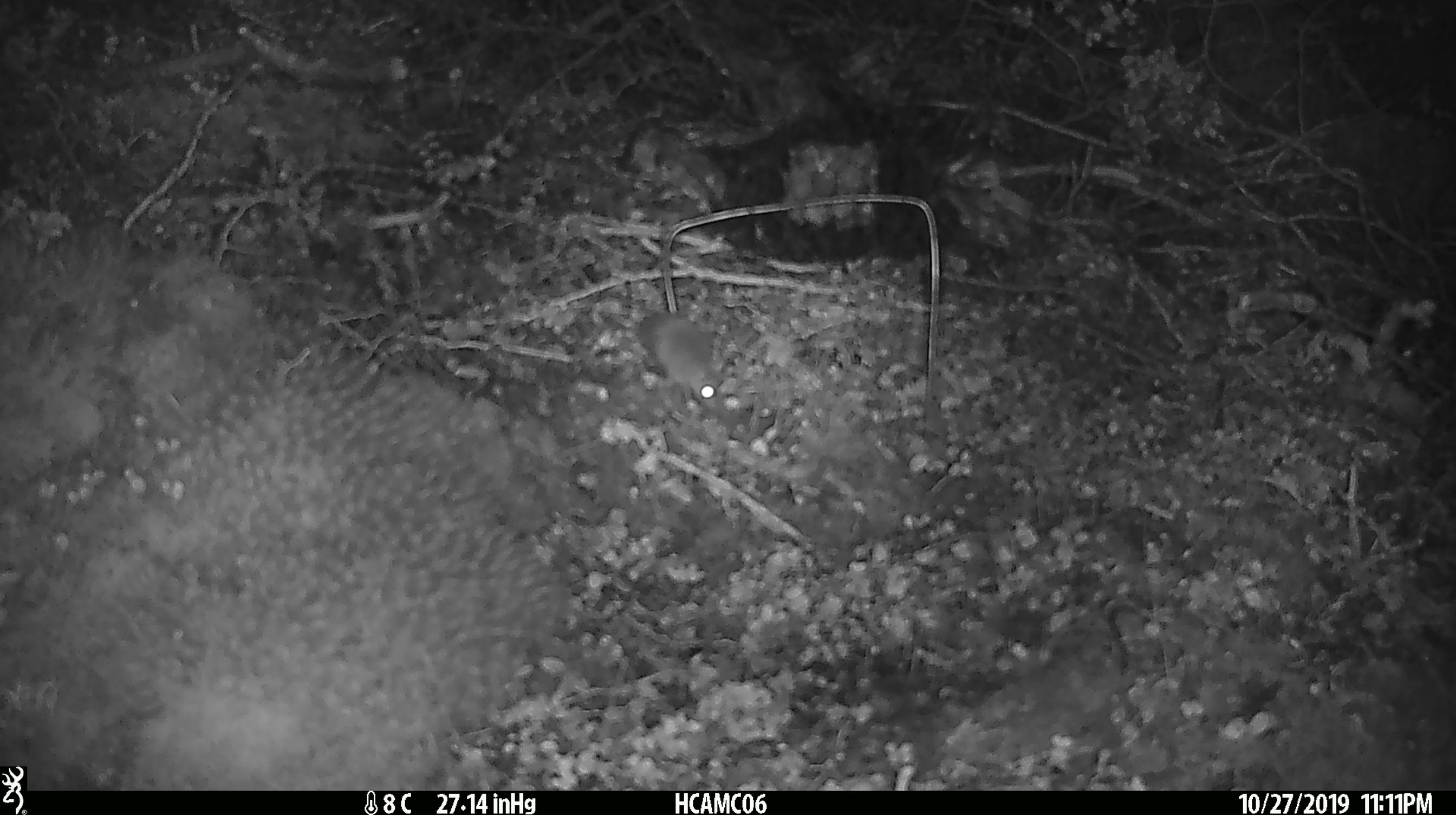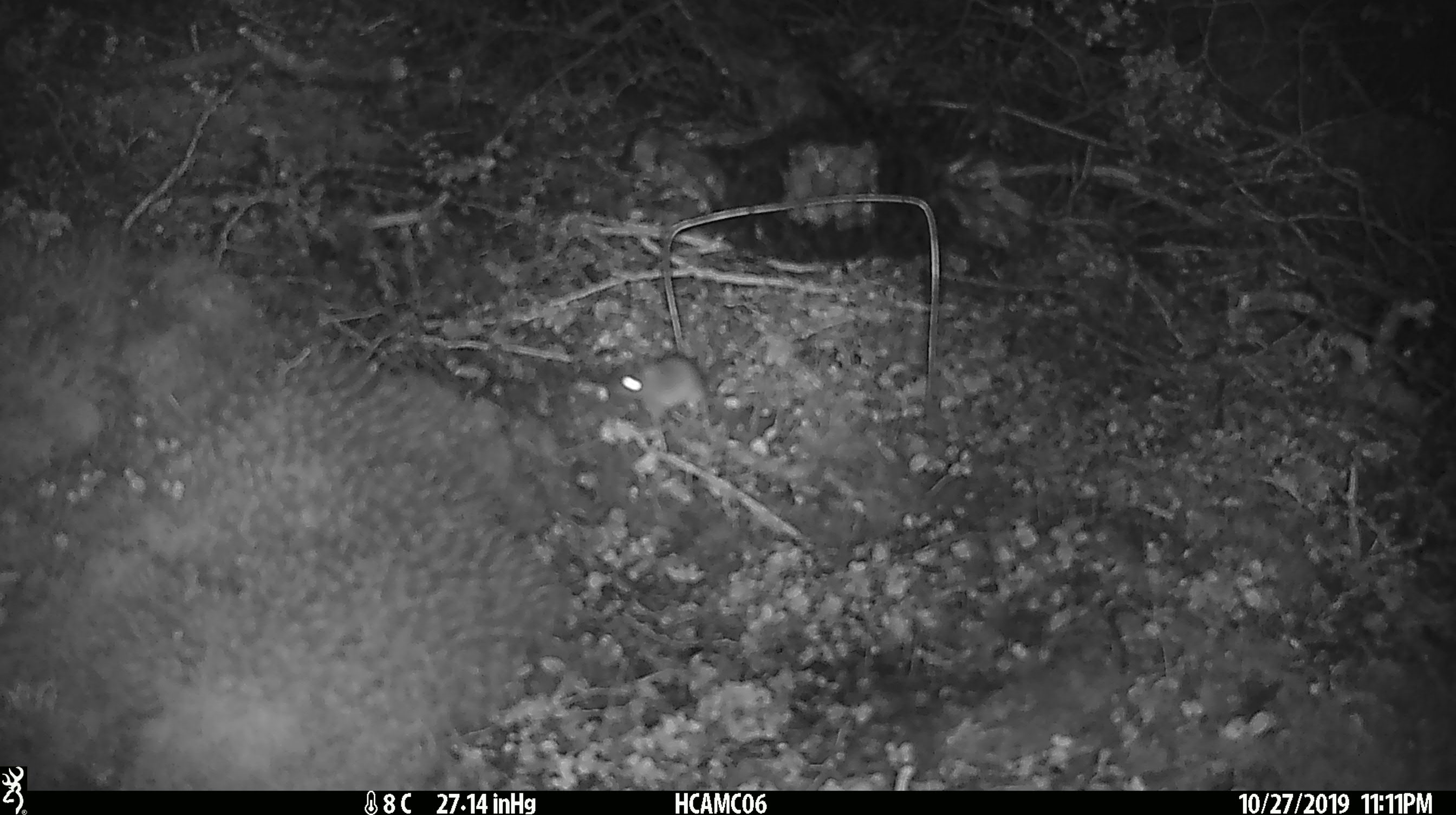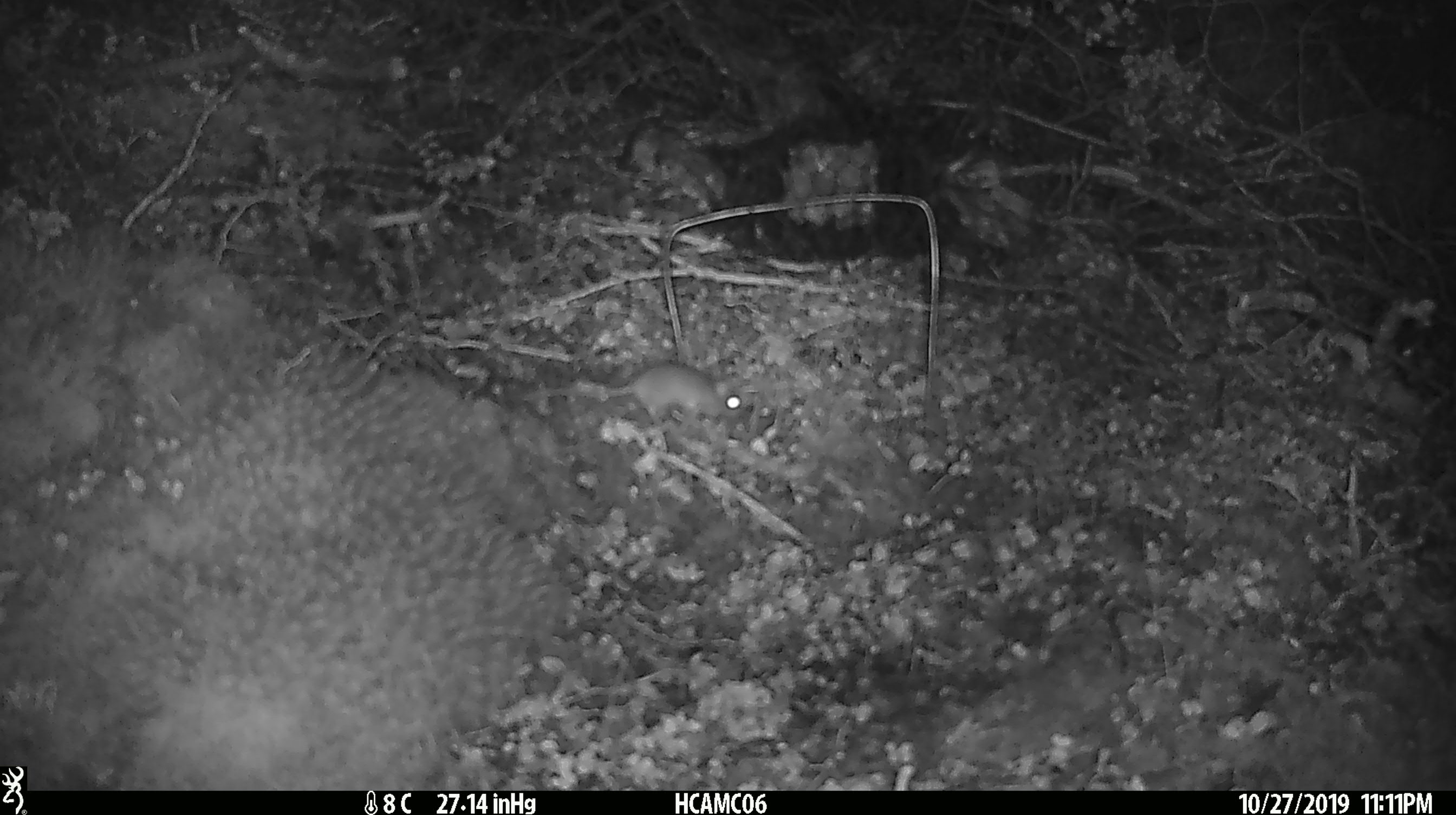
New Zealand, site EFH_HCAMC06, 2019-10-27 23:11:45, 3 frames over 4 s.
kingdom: Animalia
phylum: Chordata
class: Mammalia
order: Rodentia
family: Muridae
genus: Mus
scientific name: Mus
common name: mouse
Mouse (Mus).